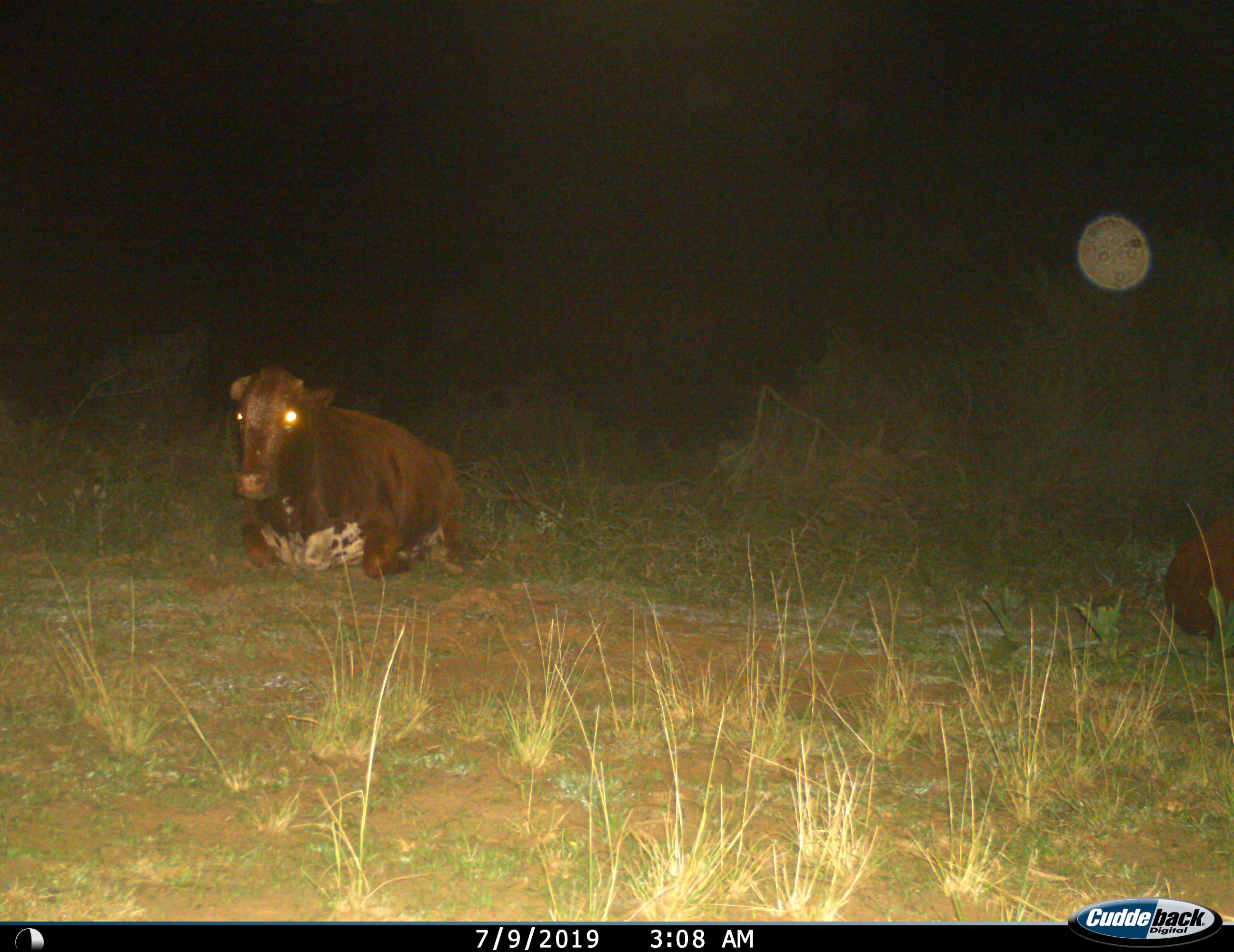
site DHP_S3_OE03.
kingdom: Animalia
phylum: Chordata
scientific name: Vertebrata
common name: domestic animal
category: domesticanimal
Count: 2.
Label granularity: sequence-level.